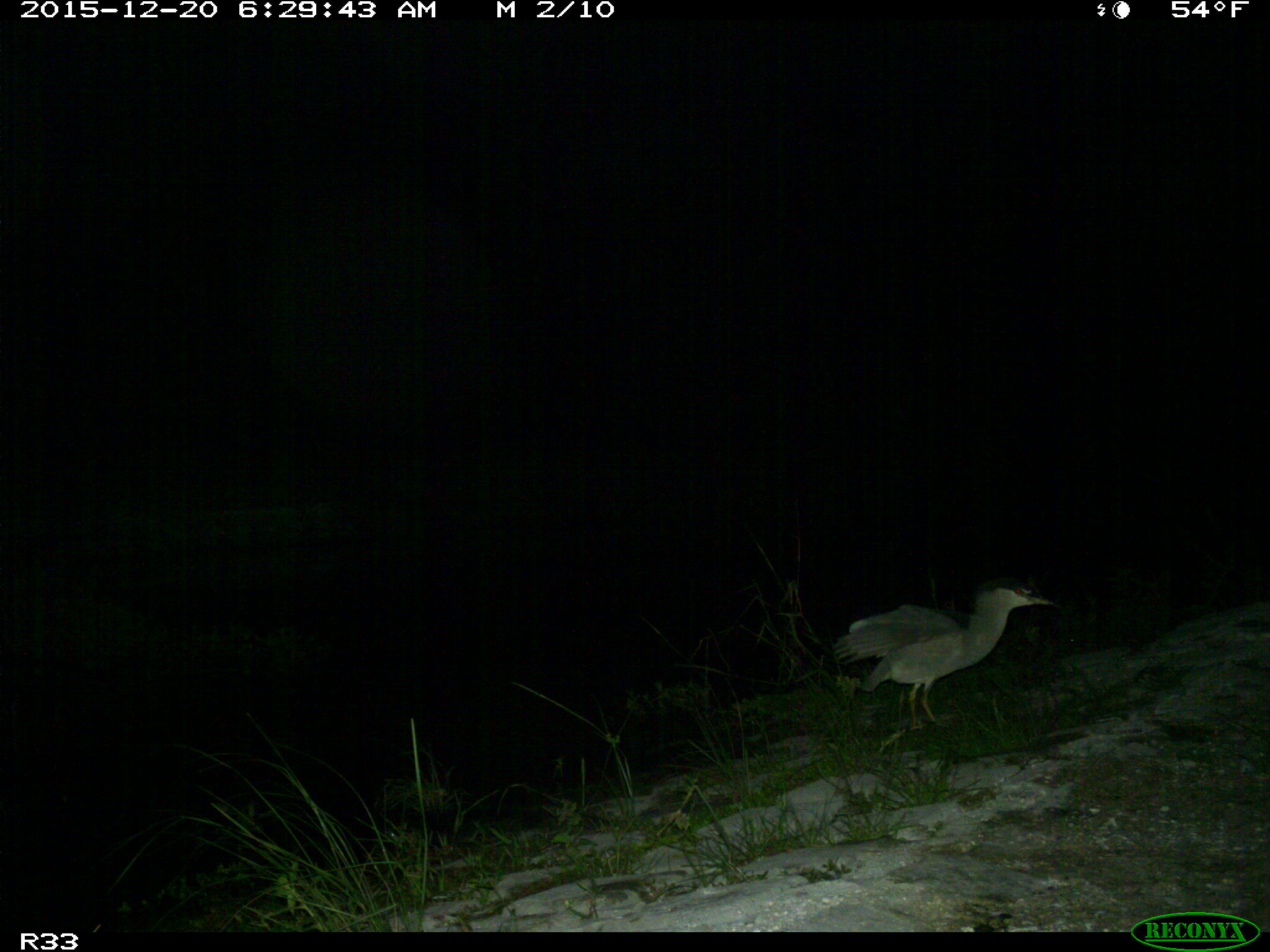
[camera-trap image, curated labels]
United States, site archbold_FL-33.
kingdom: Animalia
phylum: Chordata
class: Aves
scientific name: Aves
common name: birds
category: unidentified bird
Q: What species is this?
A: Unidentified bird (birds) (Aves).